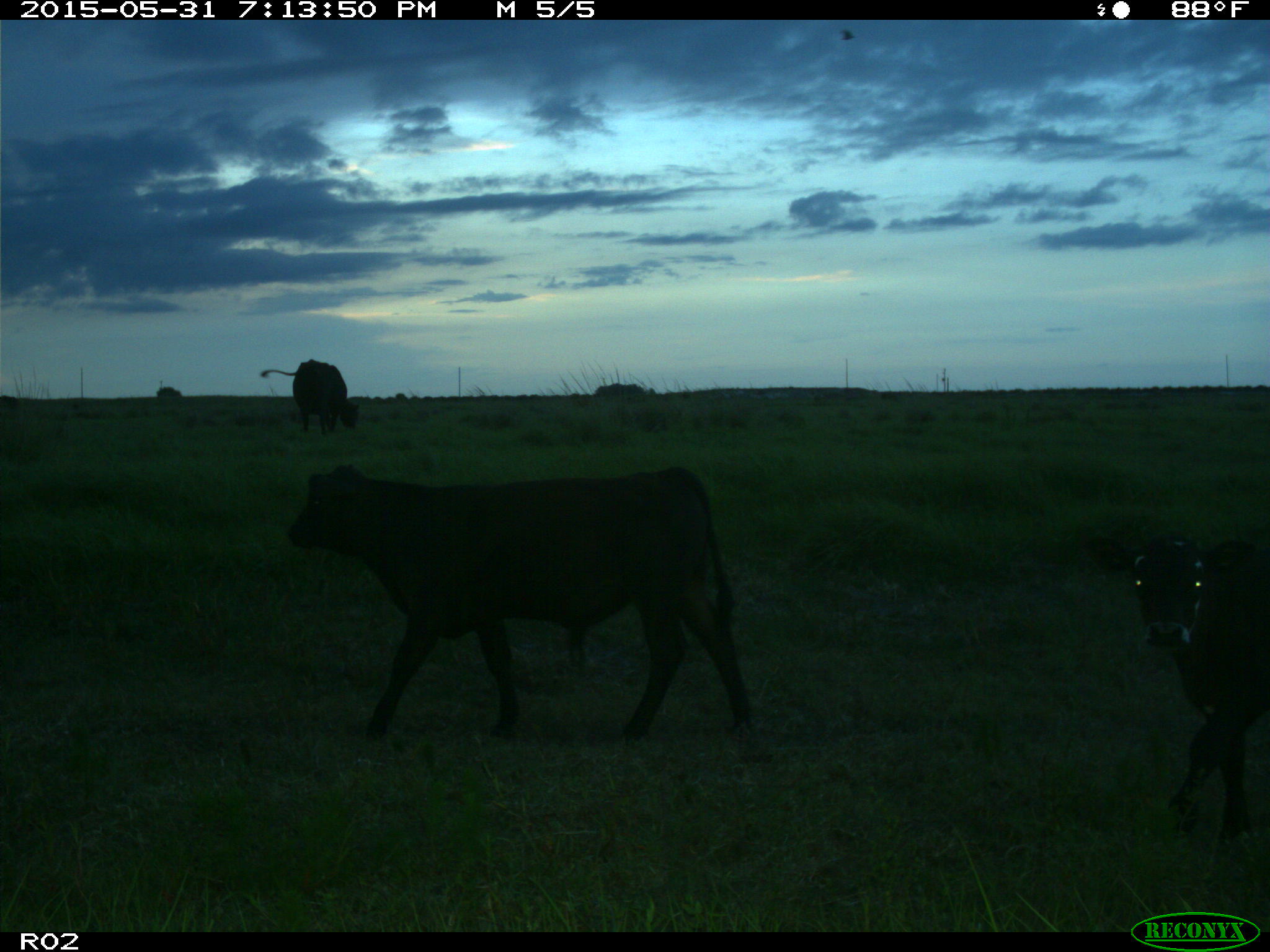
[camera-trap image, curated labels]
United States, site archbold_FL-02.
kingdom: Animalia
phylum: Chordata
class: Mammalia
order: Artiodactyla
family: Bovidae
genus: Bos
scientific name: Bos taurus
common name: domestic cow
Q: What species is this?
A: Bos taurus (domestic cow).